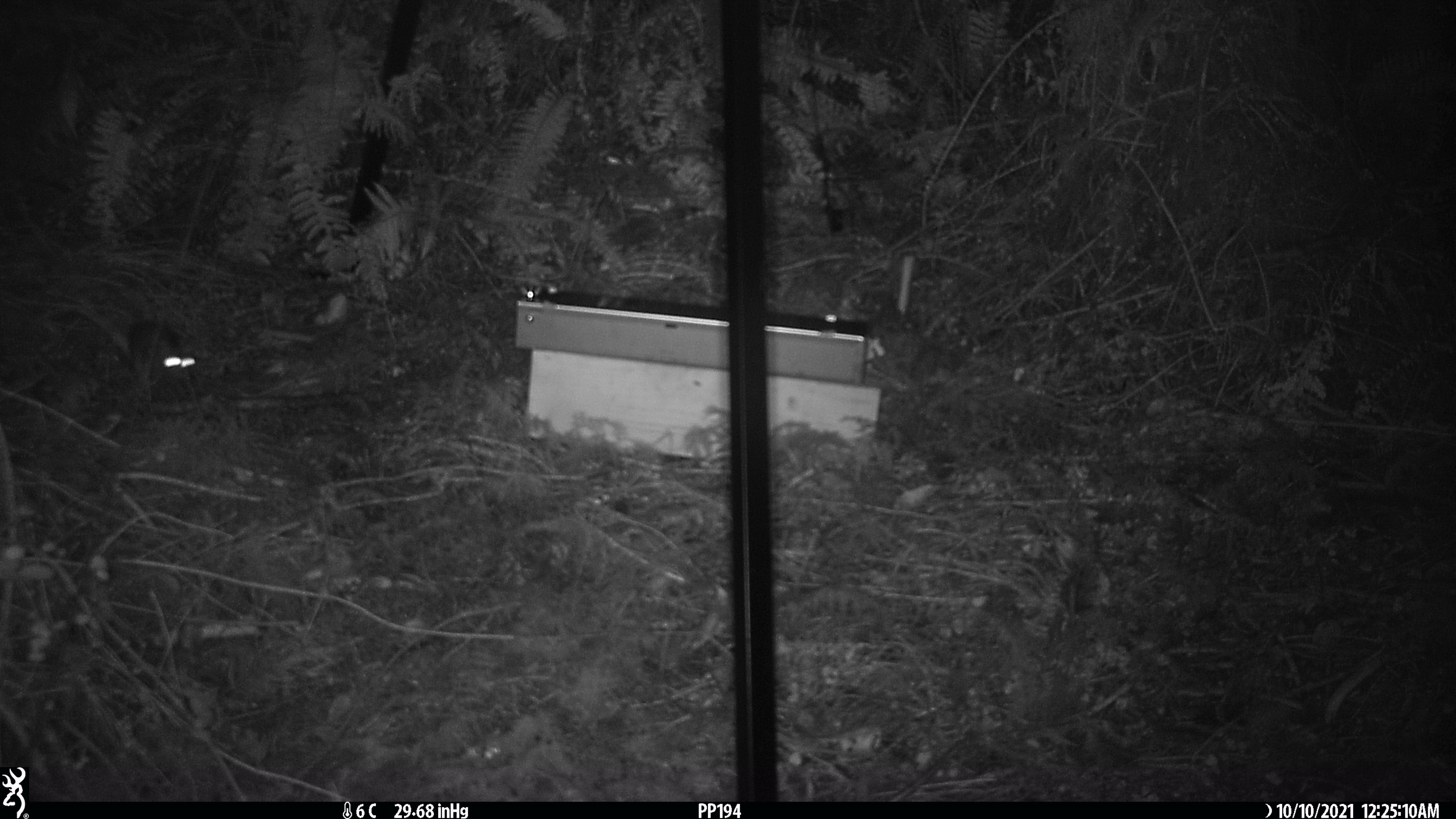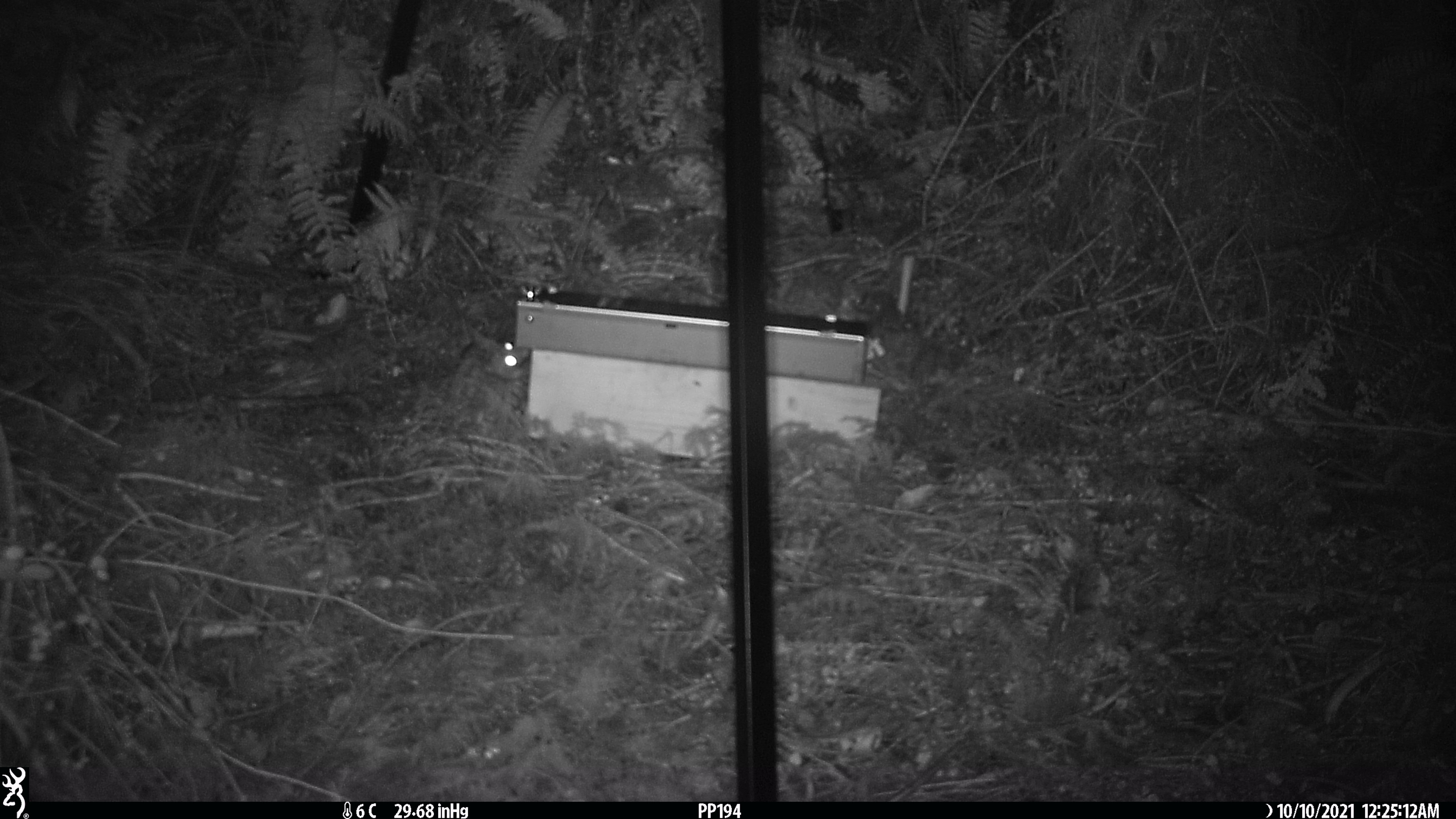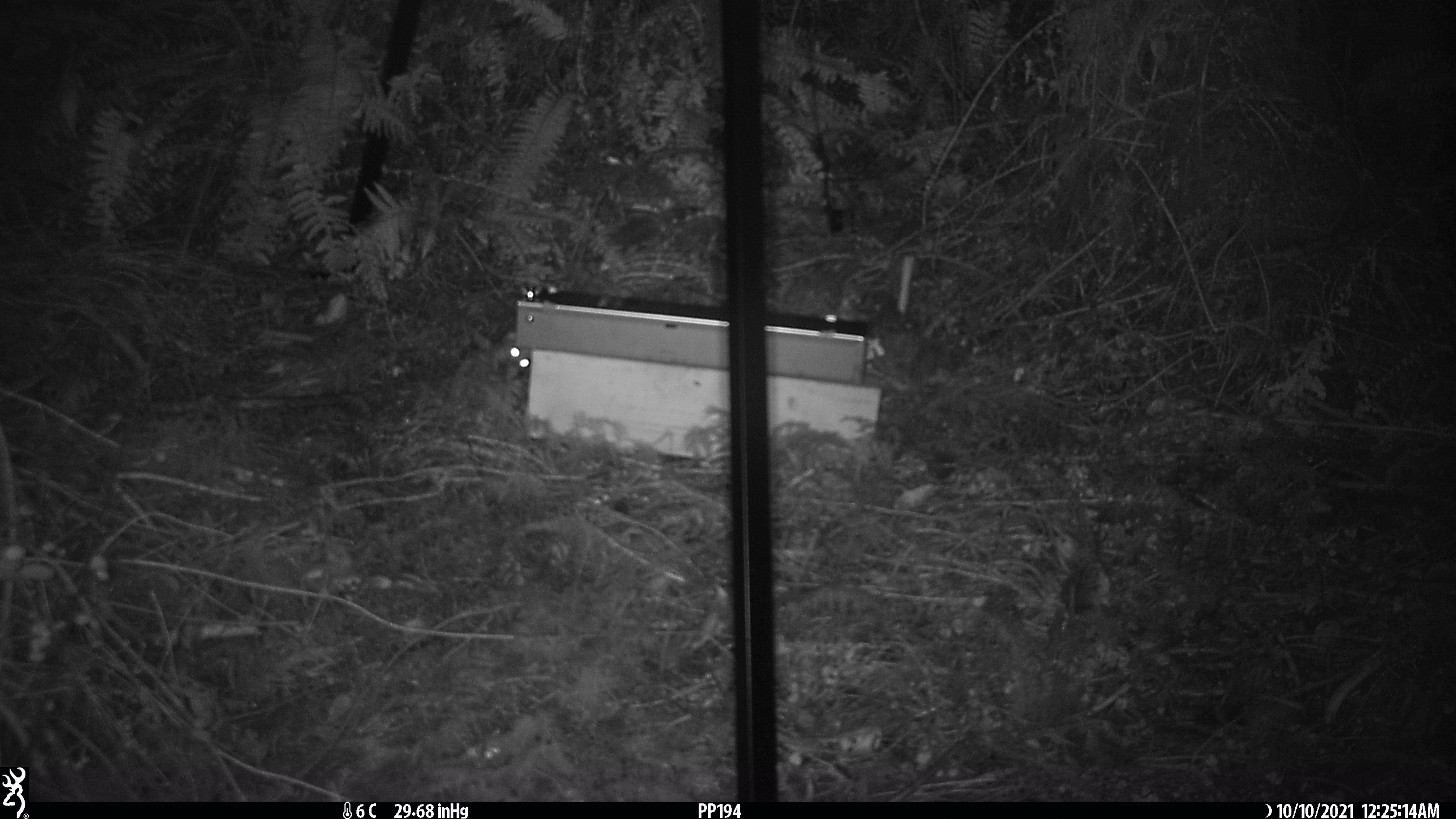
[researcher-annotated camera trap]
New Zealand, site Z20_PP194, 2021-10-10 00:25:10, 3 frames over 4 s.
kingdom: Animalia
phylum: Chordata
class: Mammalia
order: Rodentia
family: Muridae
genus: Rattus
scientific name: Rattus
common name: rat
Rat (Rattus).